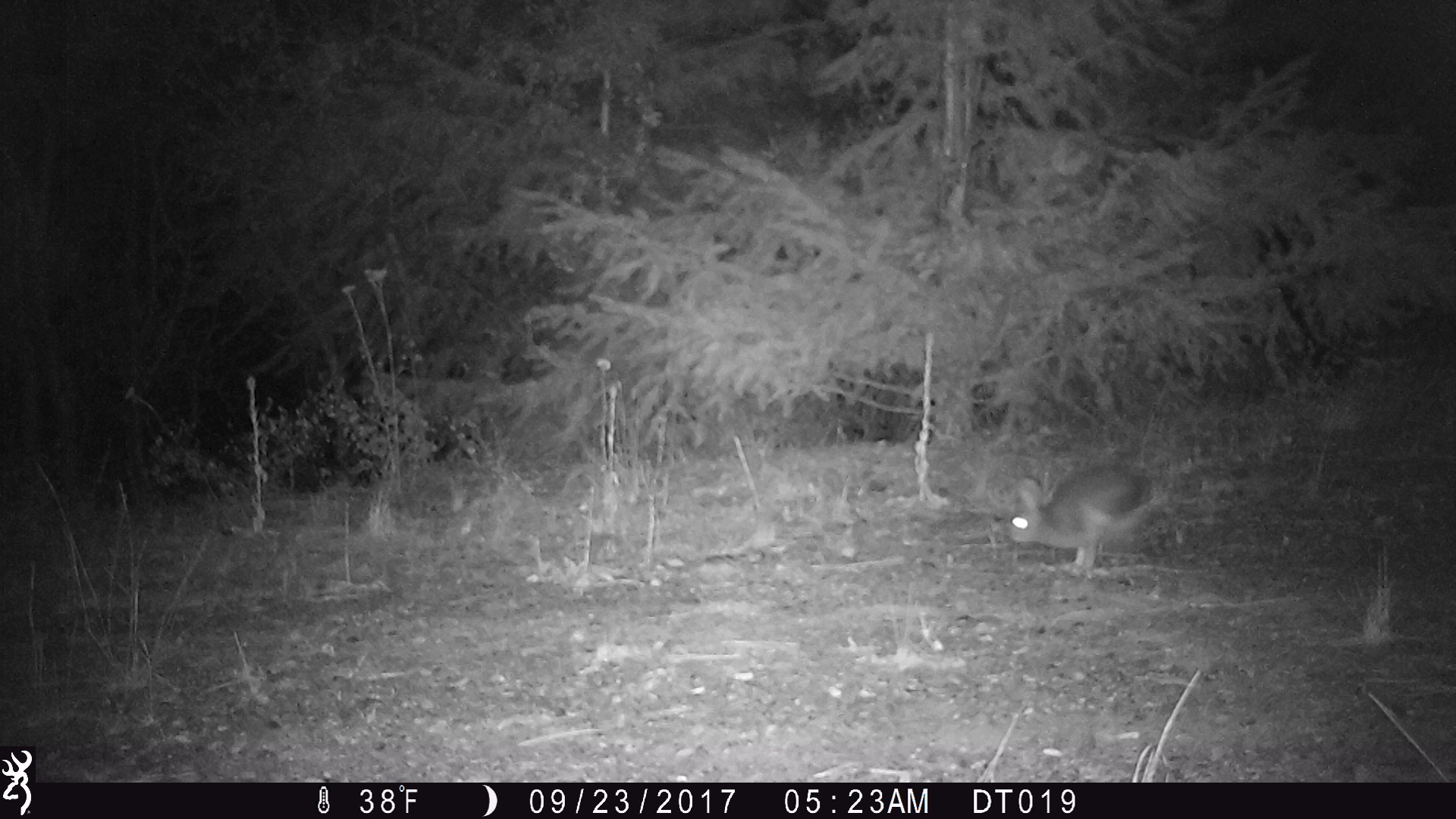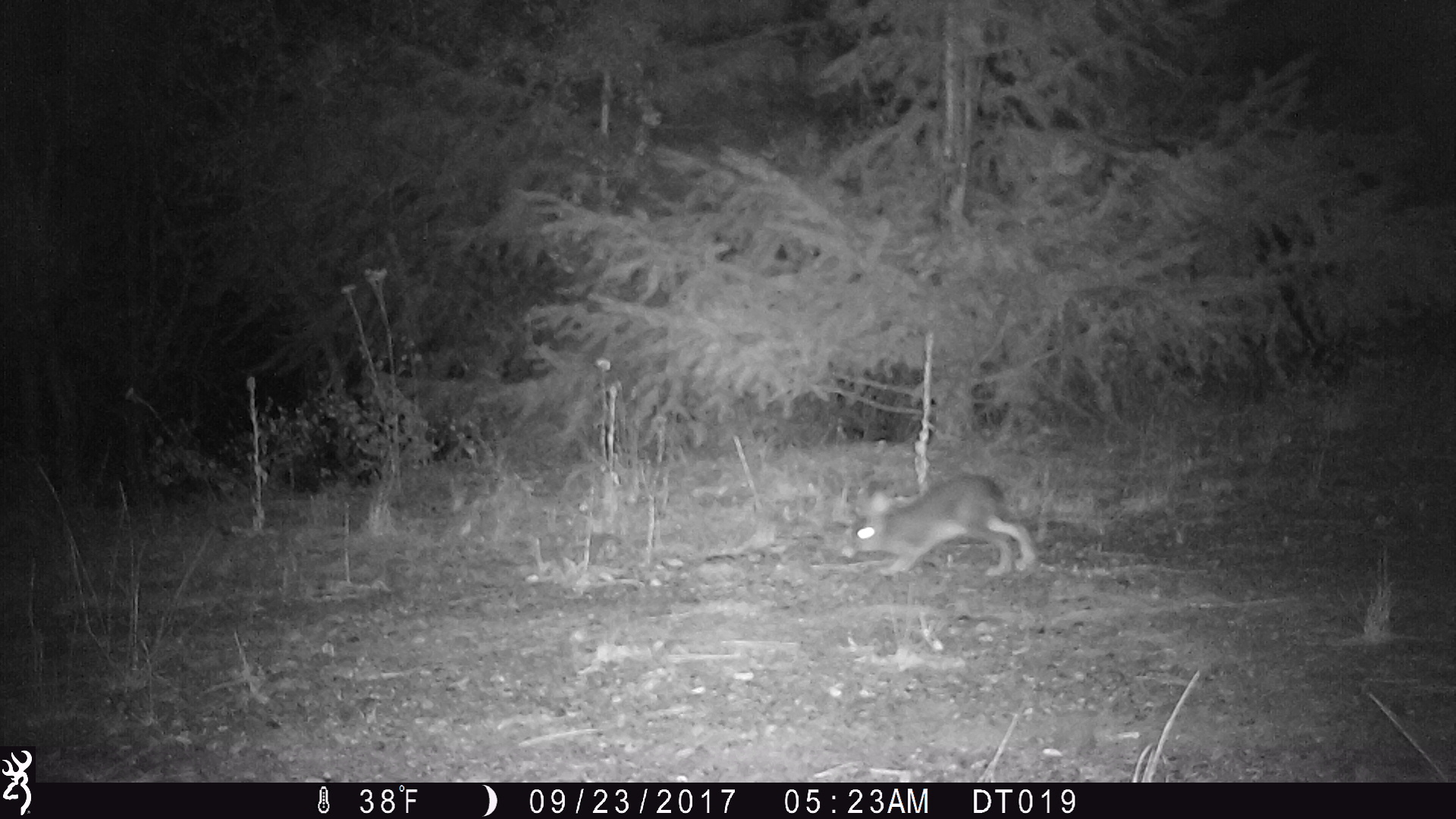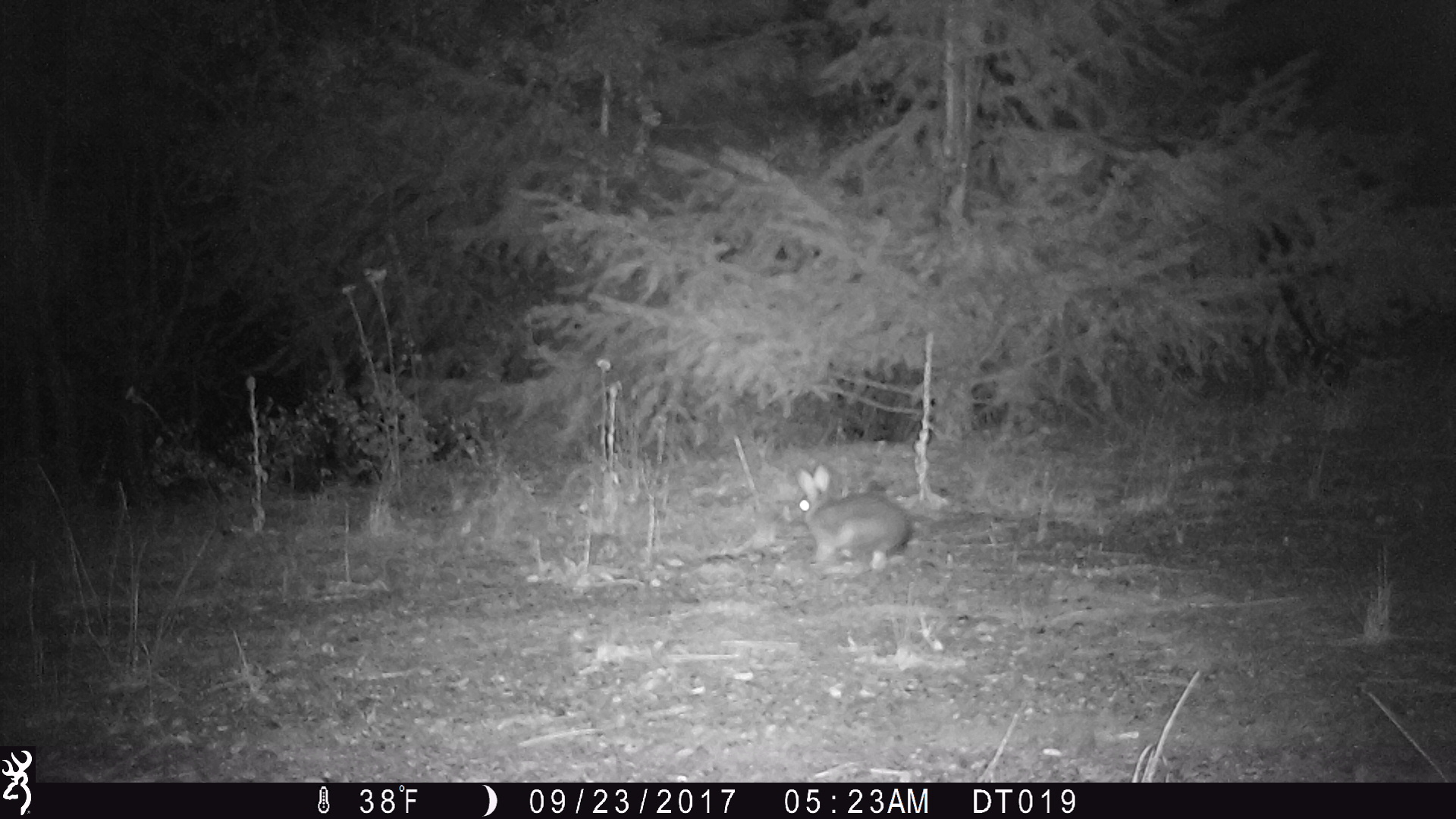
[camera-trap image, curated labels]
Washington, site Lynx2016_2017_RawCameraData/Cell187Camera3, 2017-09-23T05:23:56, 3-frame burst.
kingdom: Animalia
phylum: Chordata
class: Mammalia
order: Lagomorpha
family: Leporidae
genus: Lepus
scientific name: Lepus americanus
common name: snowshoe hare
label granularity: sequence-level